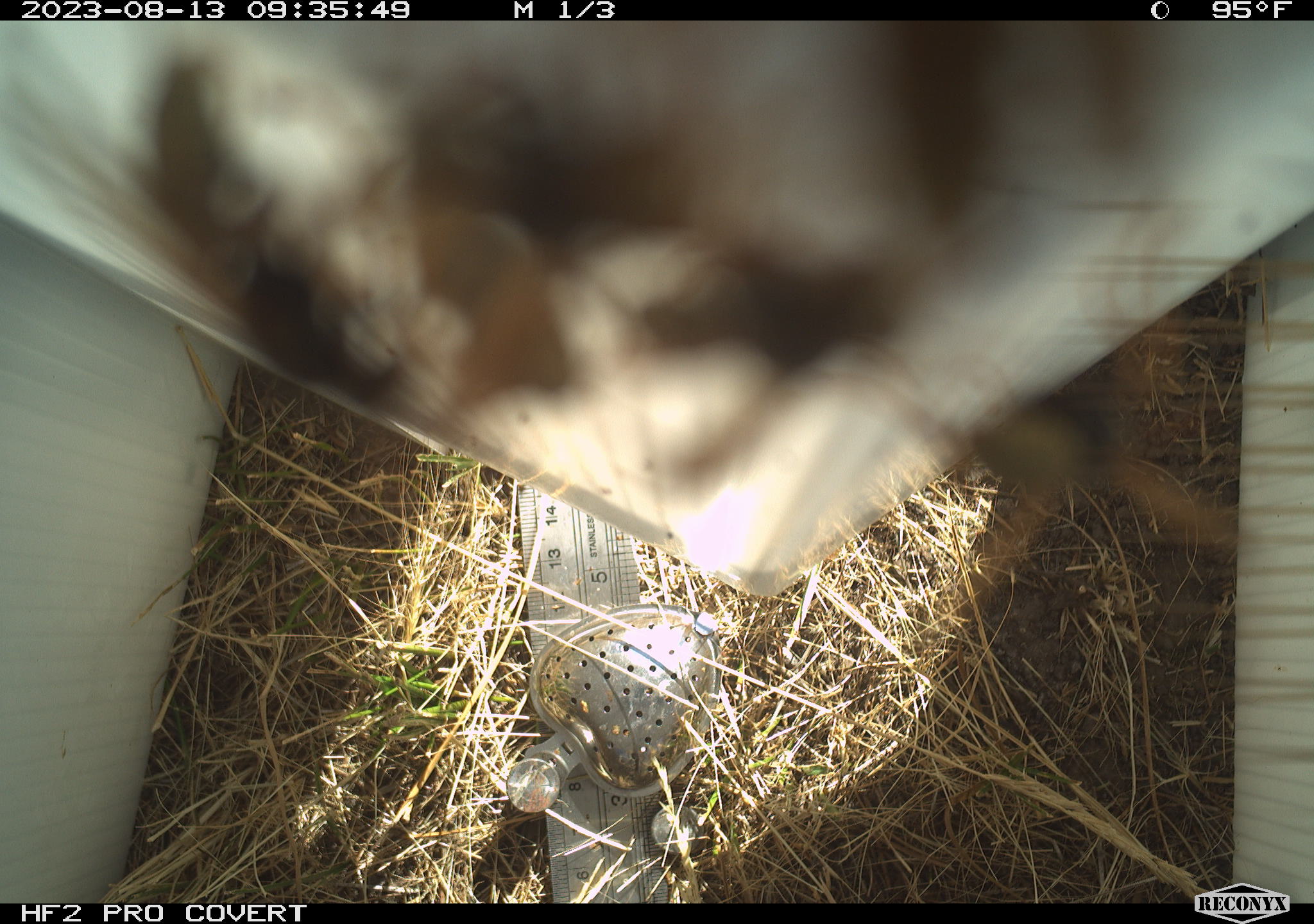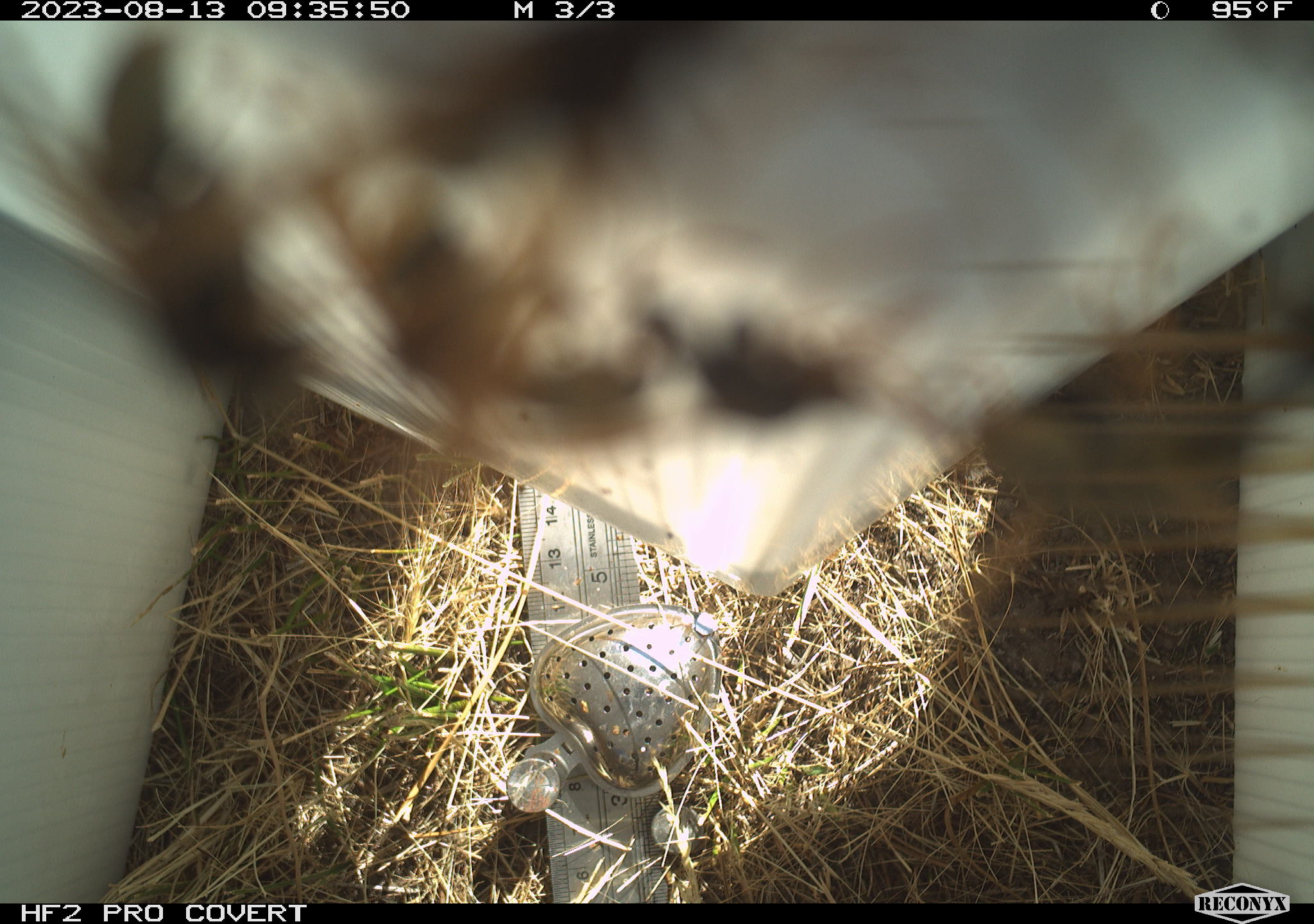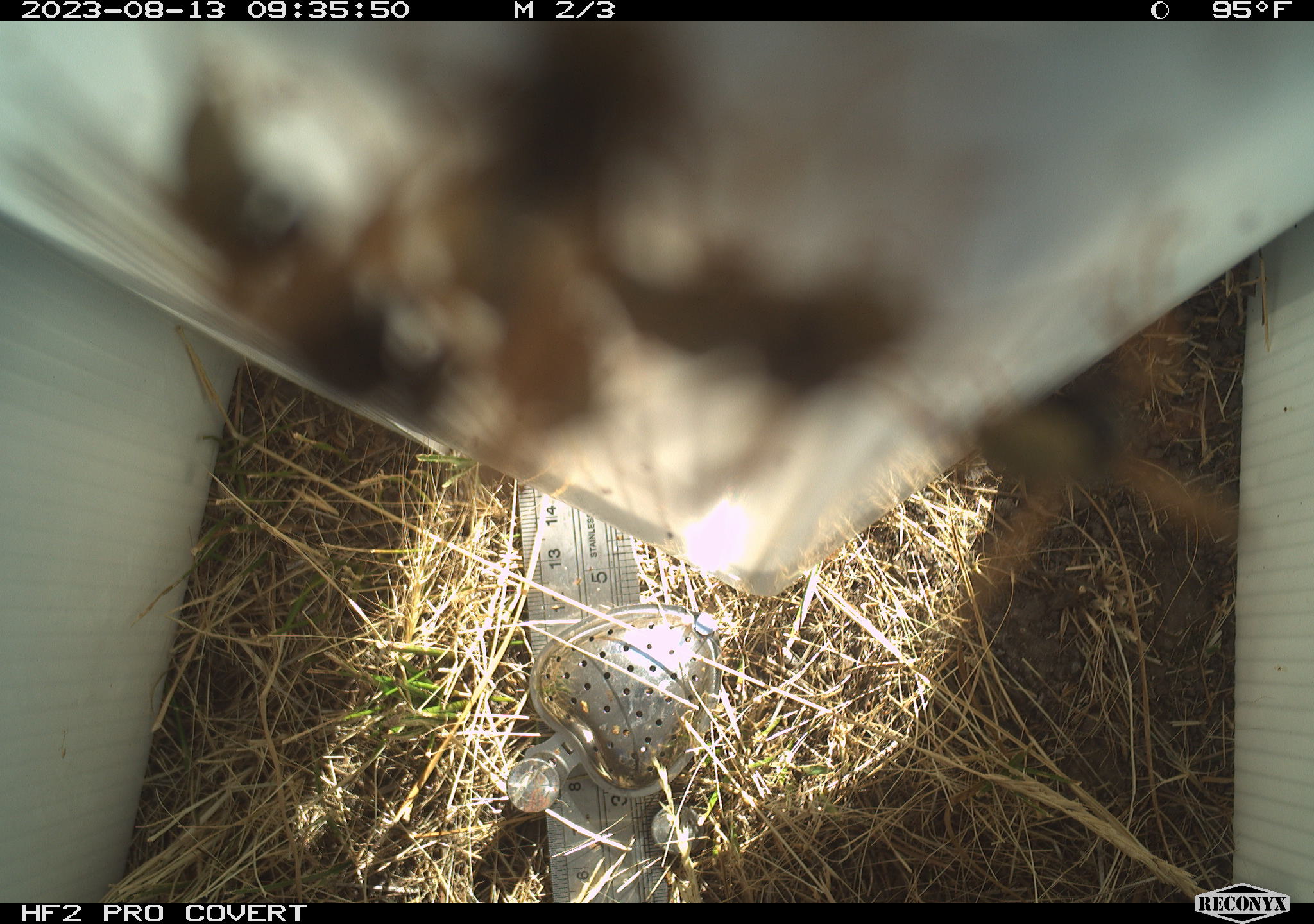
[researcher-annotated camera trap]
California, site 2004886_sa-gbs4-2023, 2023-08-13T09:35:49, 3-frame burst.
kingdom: Animalia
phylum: Arthropoda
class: Insecta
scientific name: Insecta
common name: insect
Insect (Insecta).